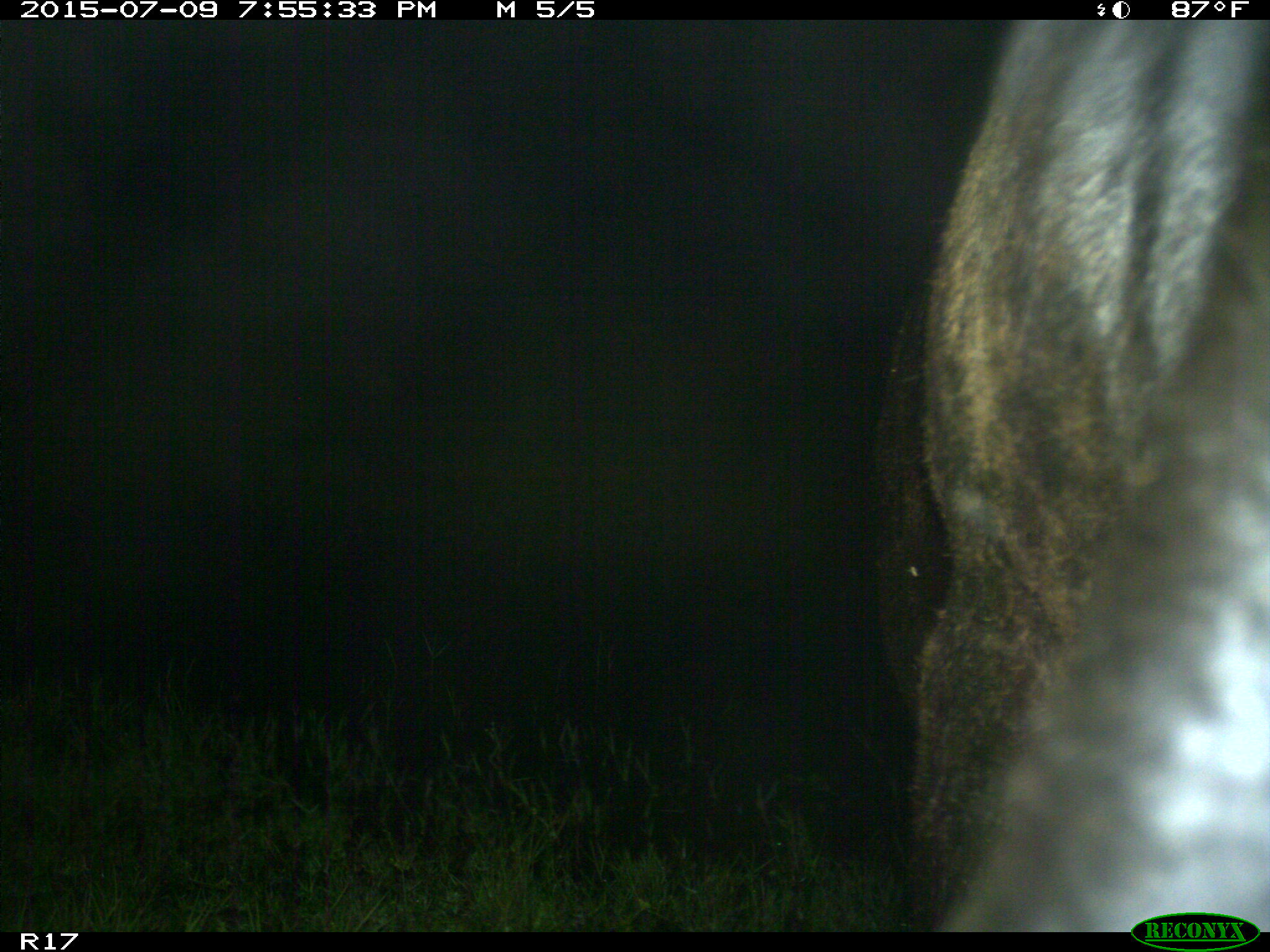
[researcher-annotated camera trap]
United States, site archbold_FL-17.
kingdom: Animalia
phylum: Chordata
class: Mammalia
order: Artiodactyla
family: Bovidae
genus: Bos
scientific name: Bos taurus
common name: domestic cow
Bos taurus (domestic cow).